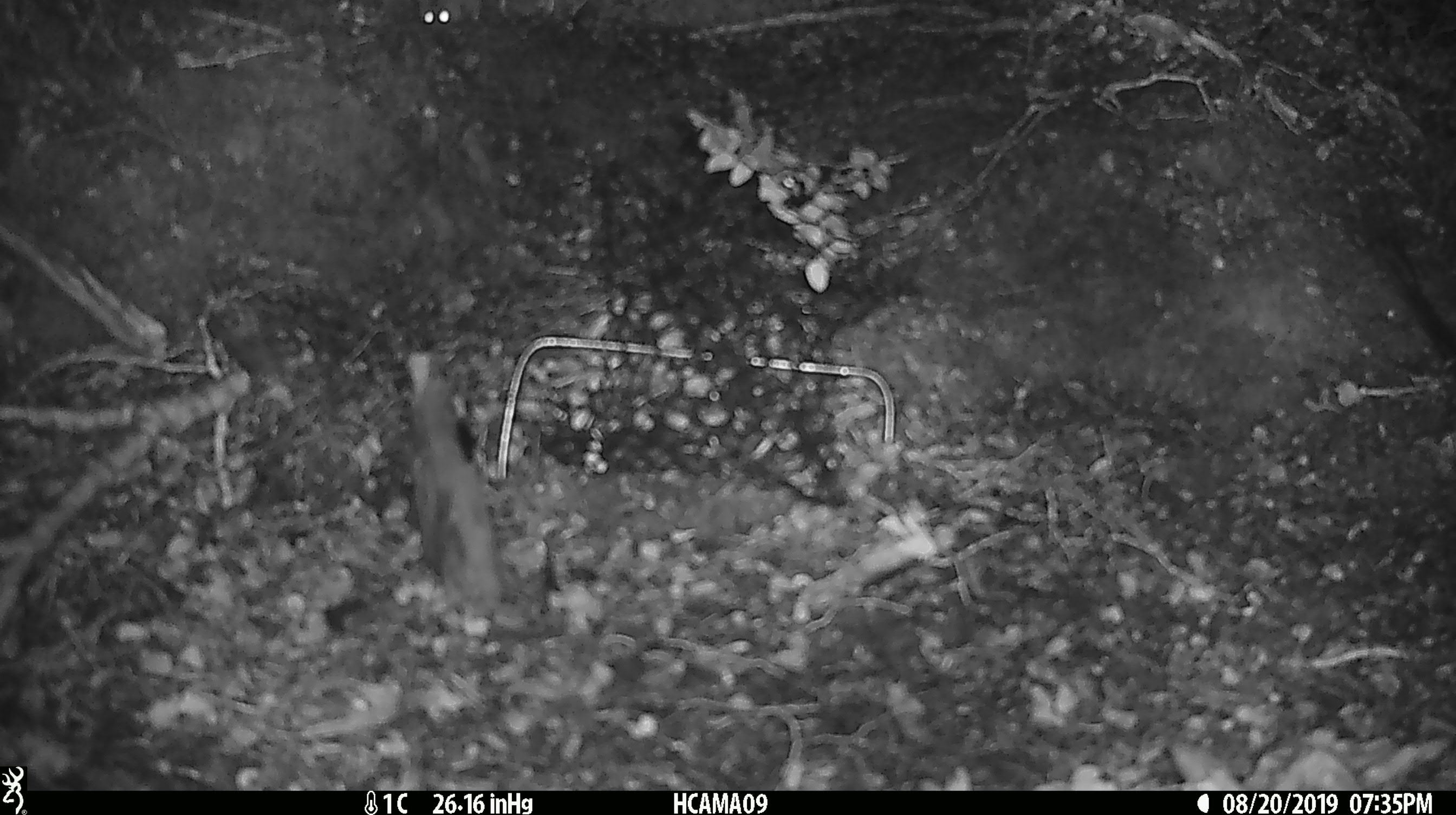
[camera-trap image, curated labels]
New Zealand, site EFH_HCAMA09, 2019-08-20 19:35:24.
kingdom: Animalia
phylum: Chordata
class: Mammalia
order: Rodentia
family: Muridae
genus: Mus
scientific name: Mus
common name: mouse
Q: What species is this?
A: Mouse (Mus).